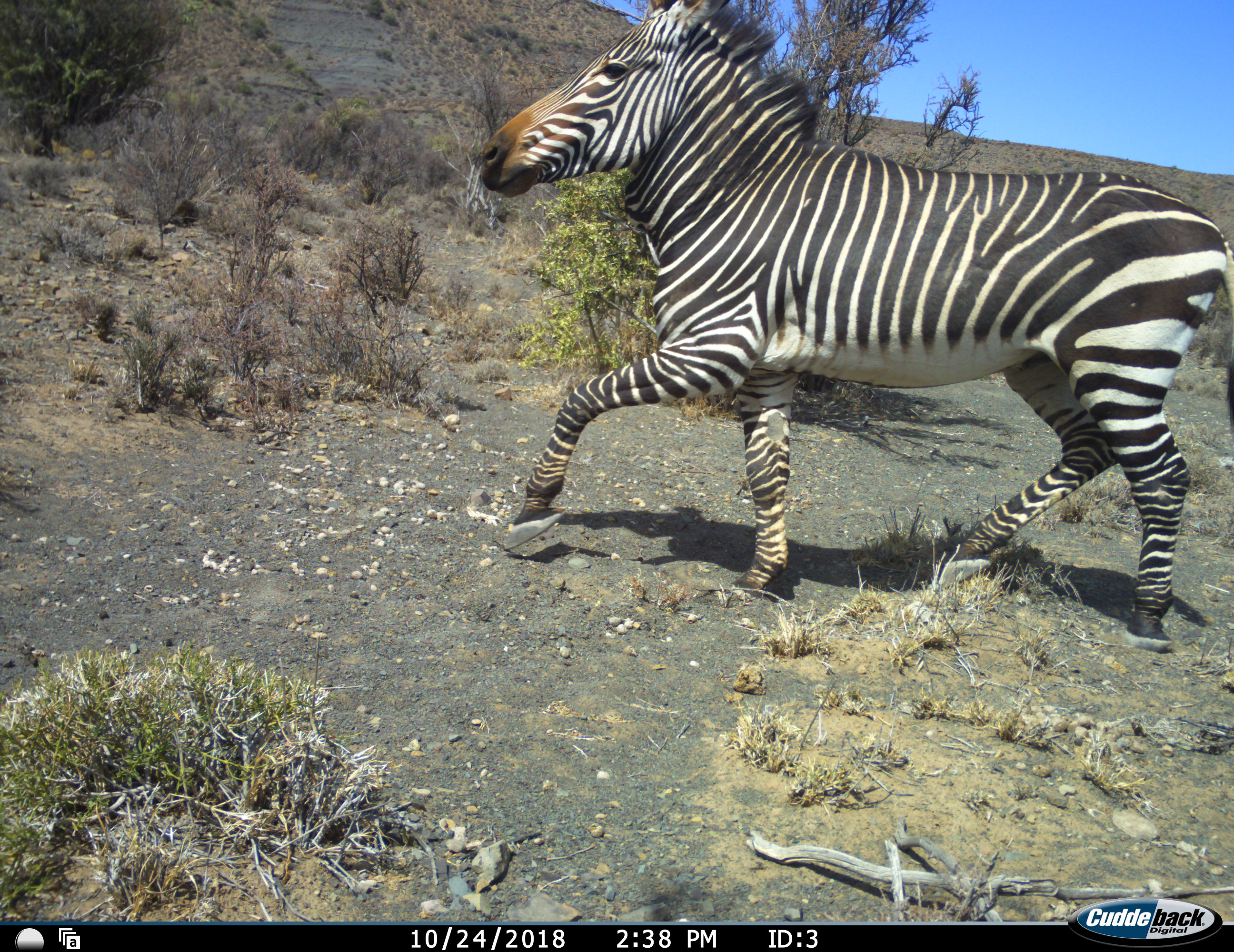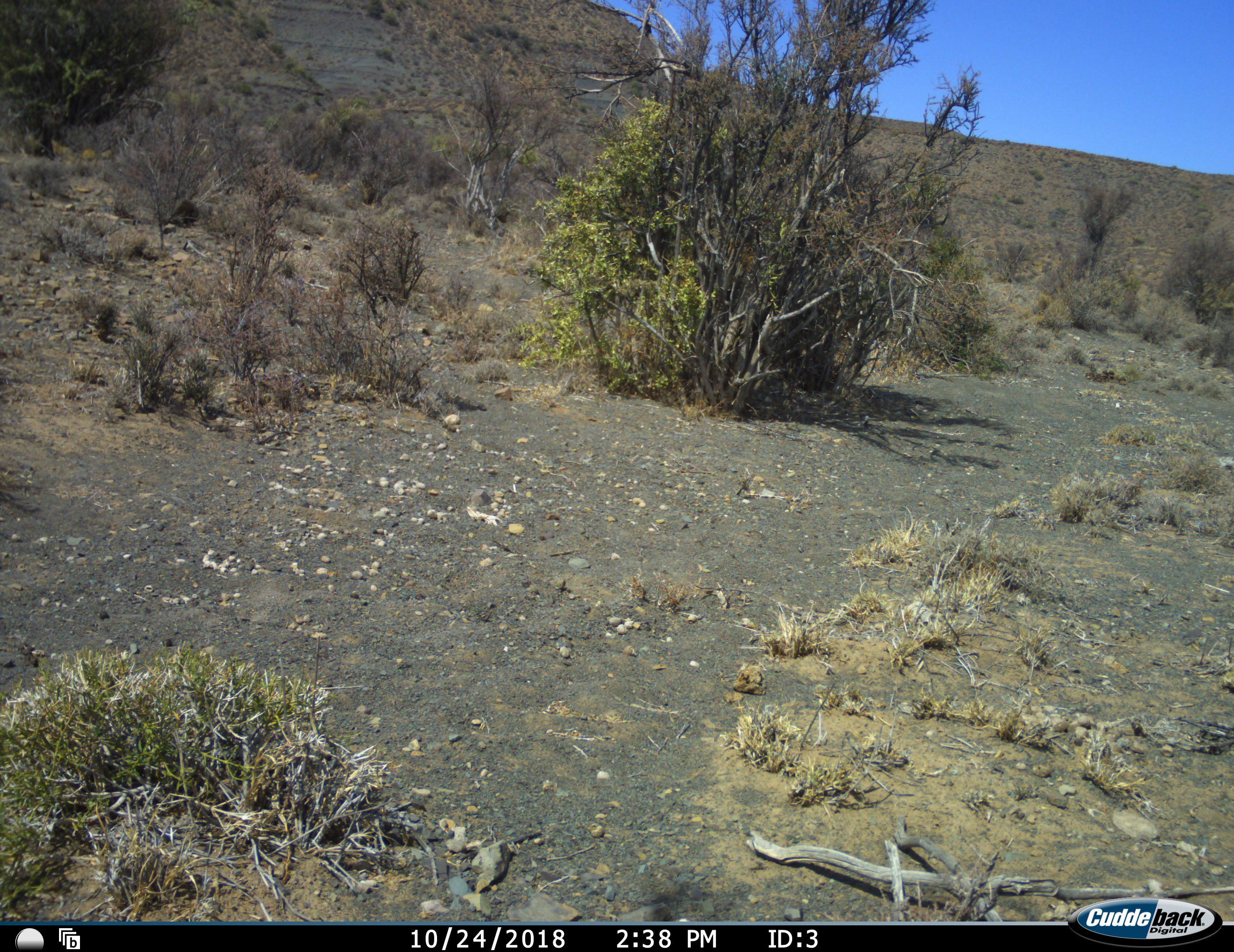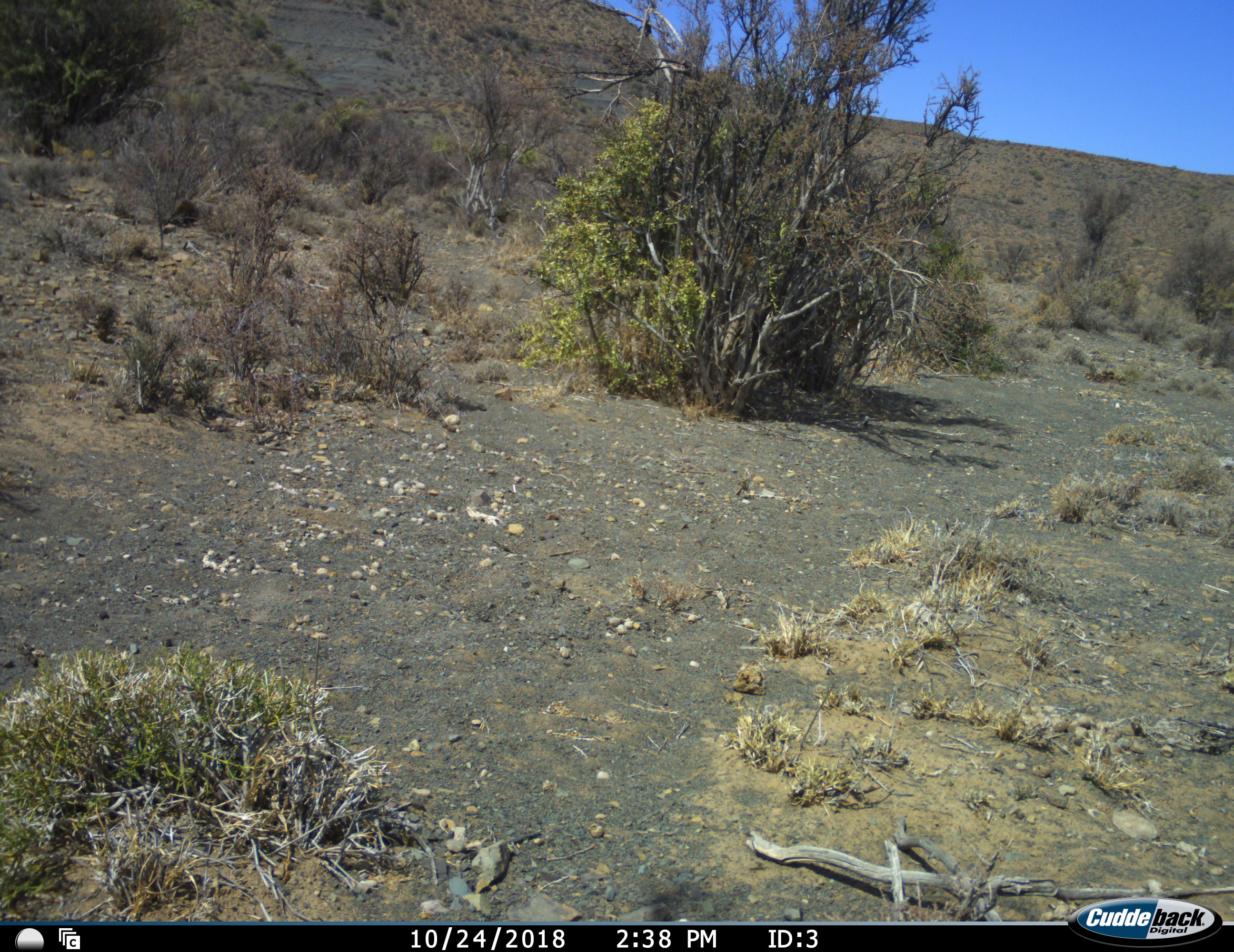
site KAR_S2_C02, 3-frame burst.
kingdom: Animalia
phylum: Chordata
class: Mammalia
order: Perissodactyla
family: Equidae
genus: Equus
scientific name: Equus zebra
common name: mountain zebra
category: zebramountain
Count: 1.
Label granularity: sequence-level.